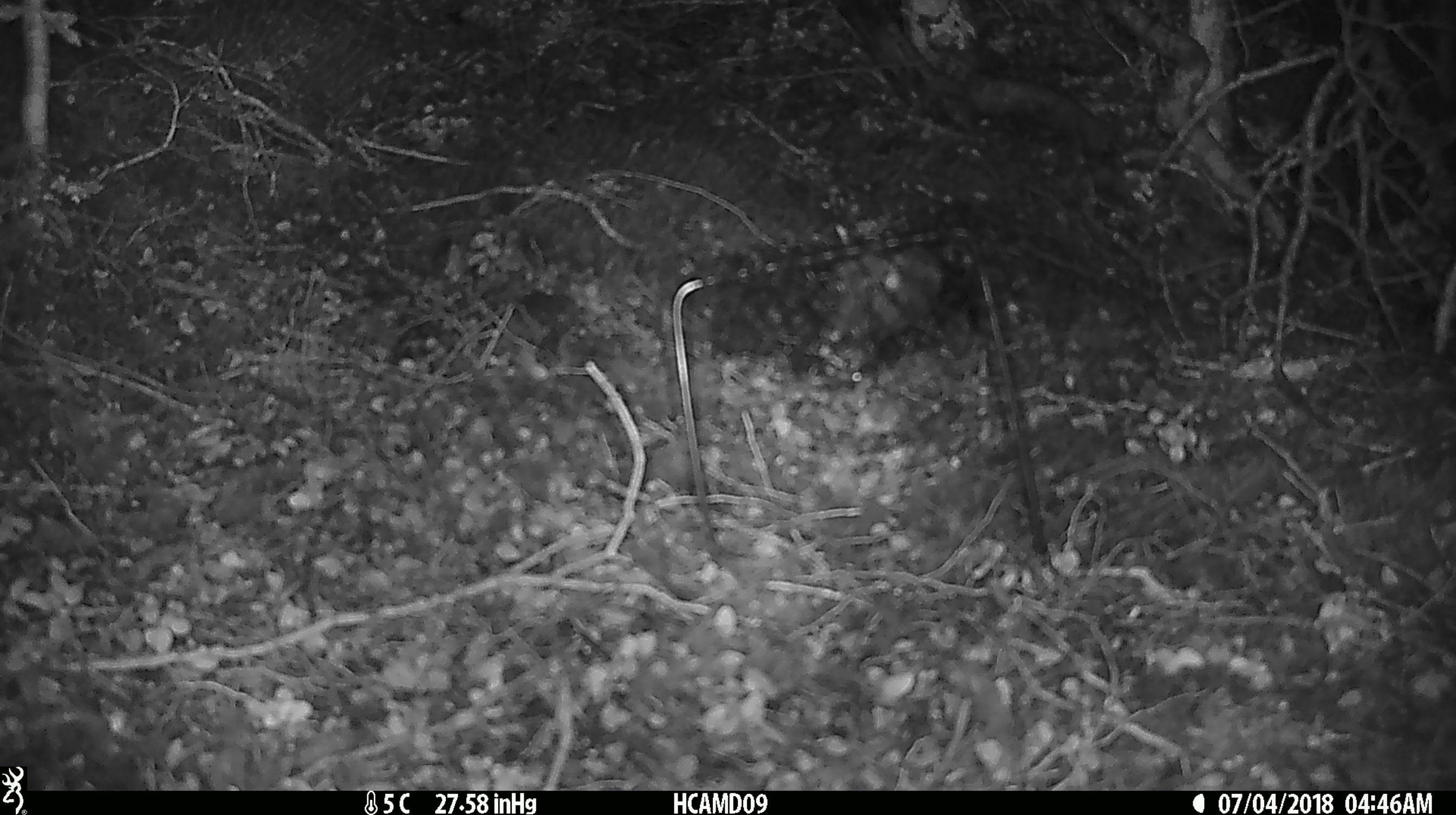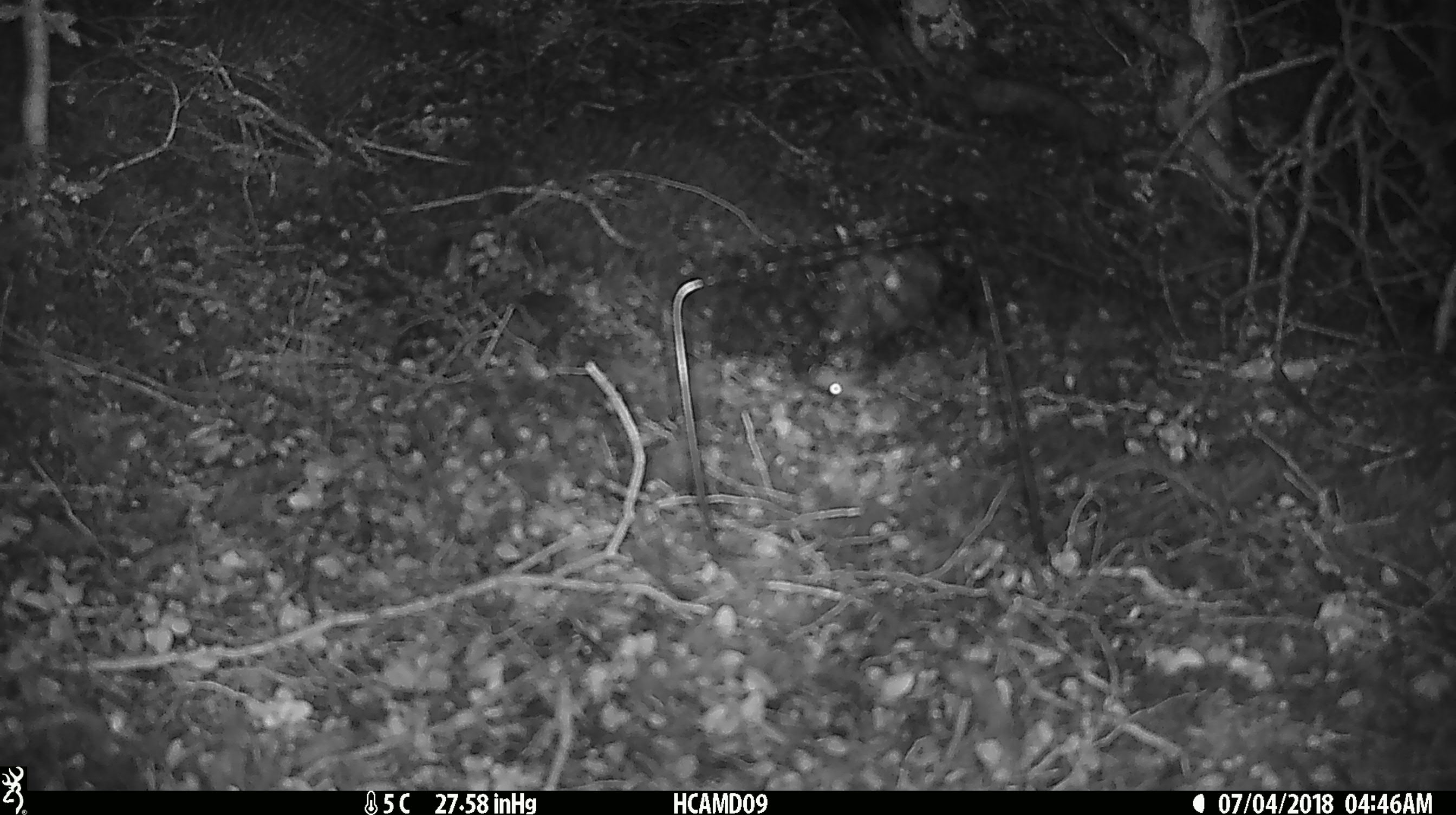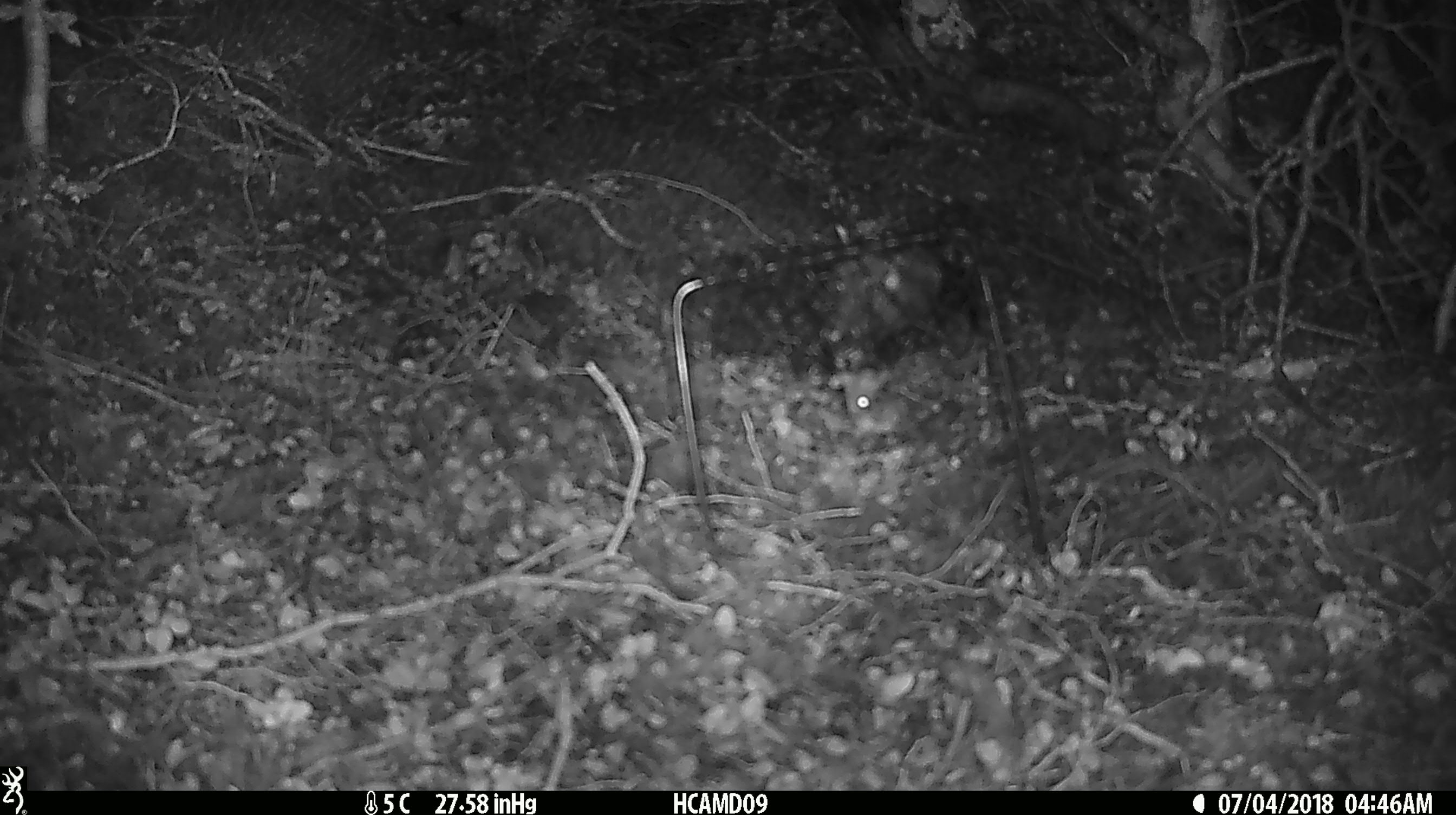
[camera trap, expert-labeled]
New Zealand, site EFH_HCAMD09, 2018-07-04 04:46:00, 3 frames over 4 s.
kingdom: Animalia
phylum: Chordata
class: Mammalia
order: Rodentia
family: Muridae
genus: Mus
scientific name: Mus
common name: mouse